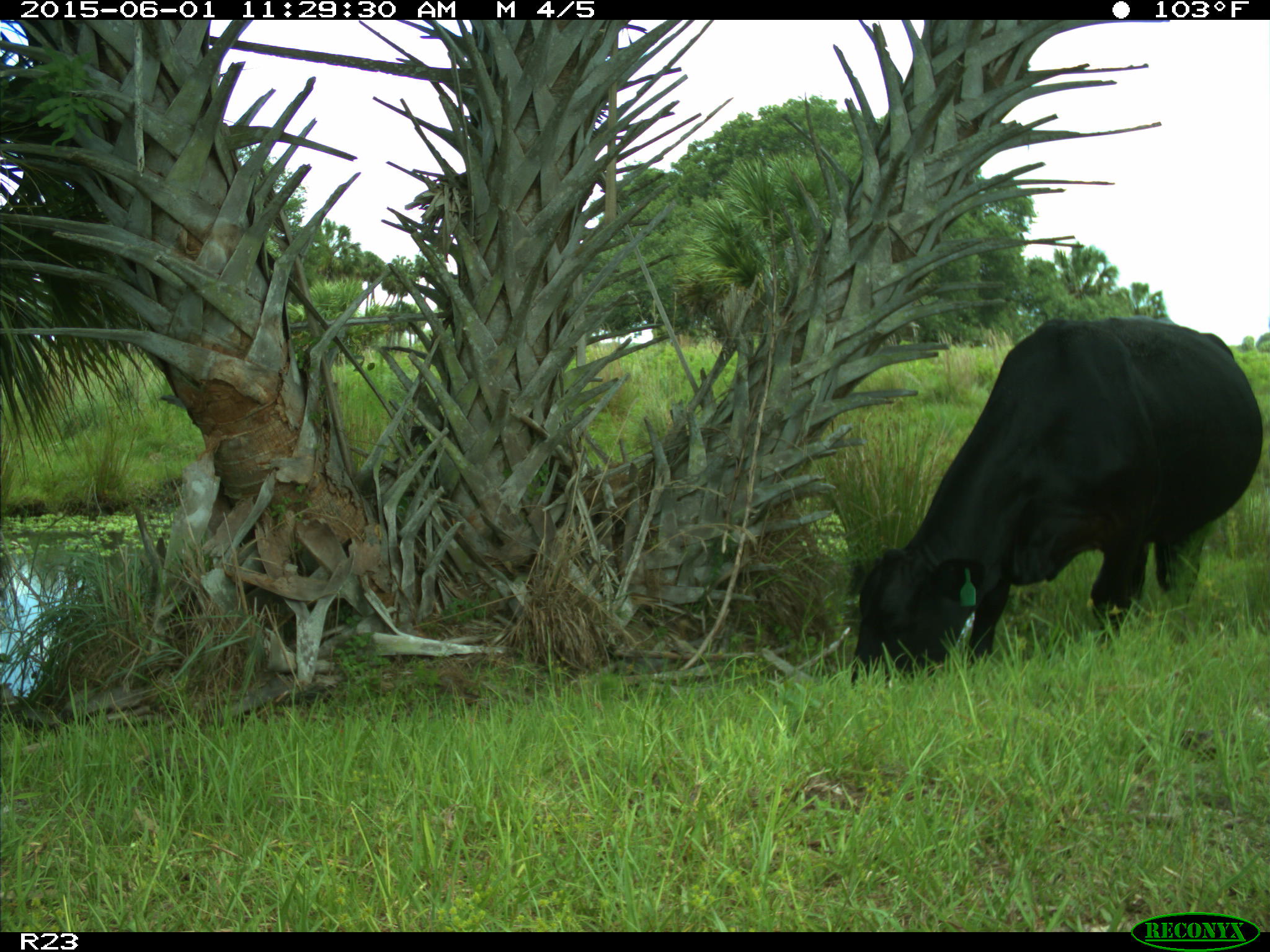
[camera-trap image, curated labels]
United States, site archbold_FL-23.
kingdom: Animalia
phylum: Chordata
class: Mammalia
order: Artiodactyla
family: Bovidae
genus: Bos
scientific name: Bos taurus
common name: domestic cow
Bos taurus (domestic cow).